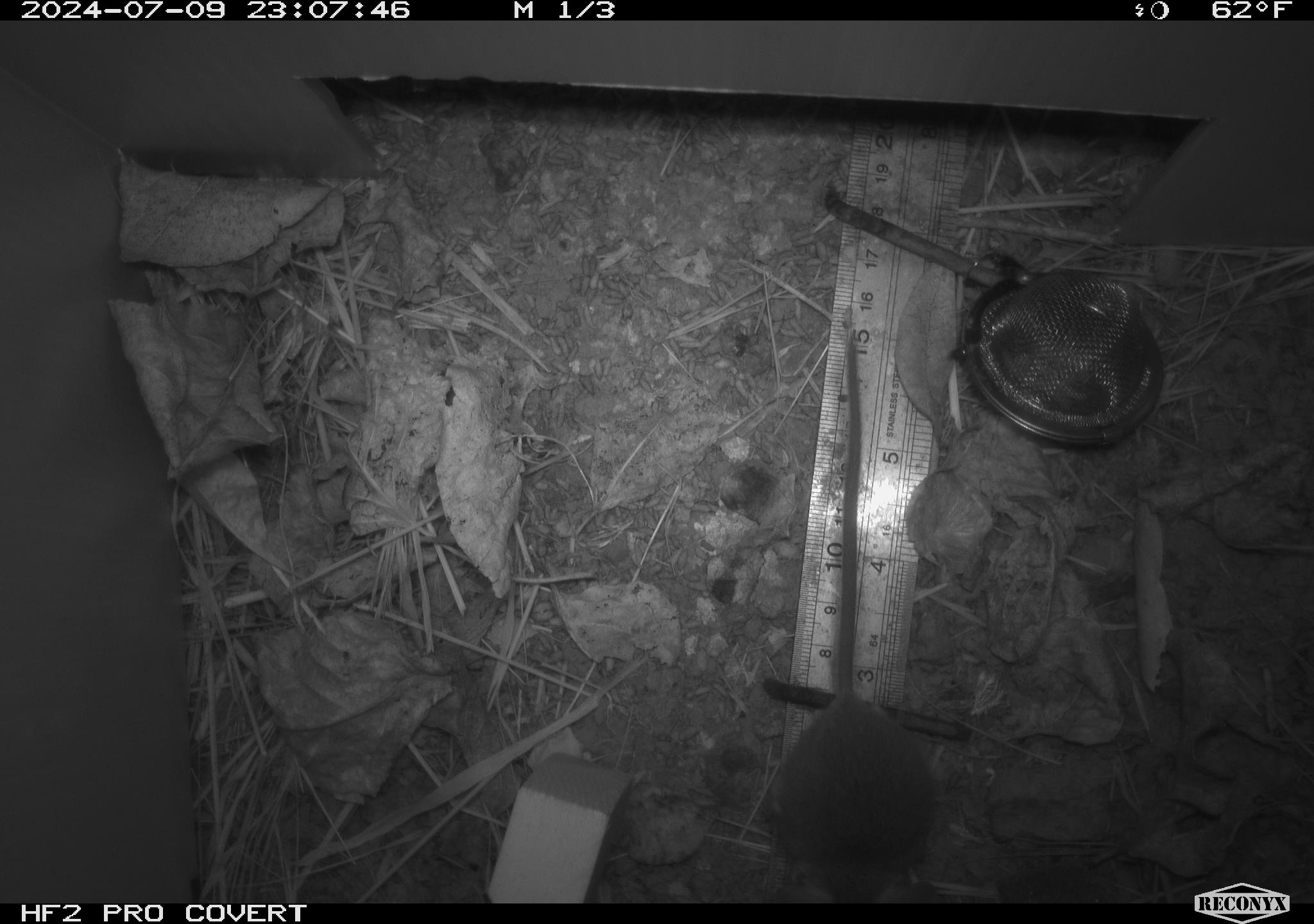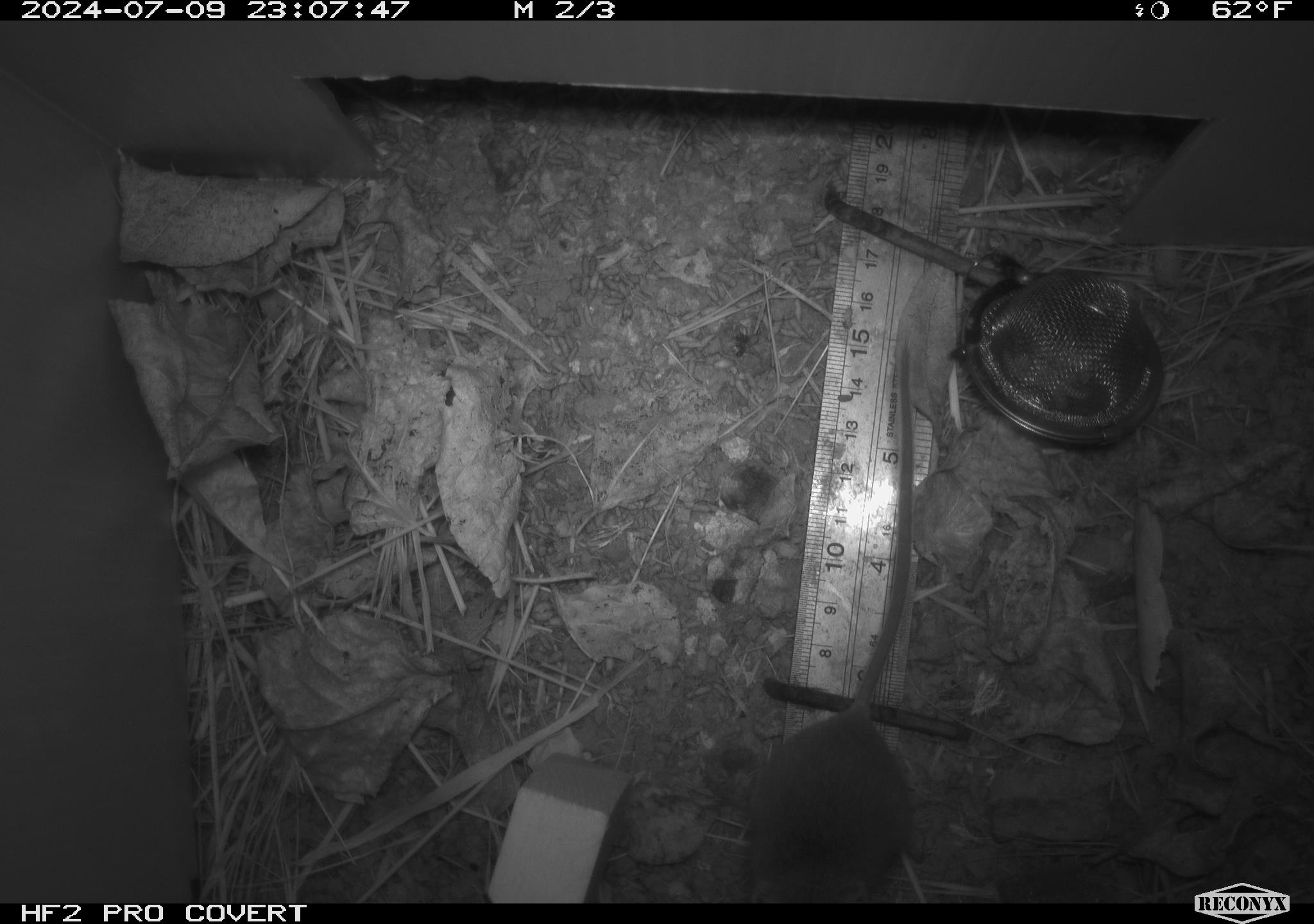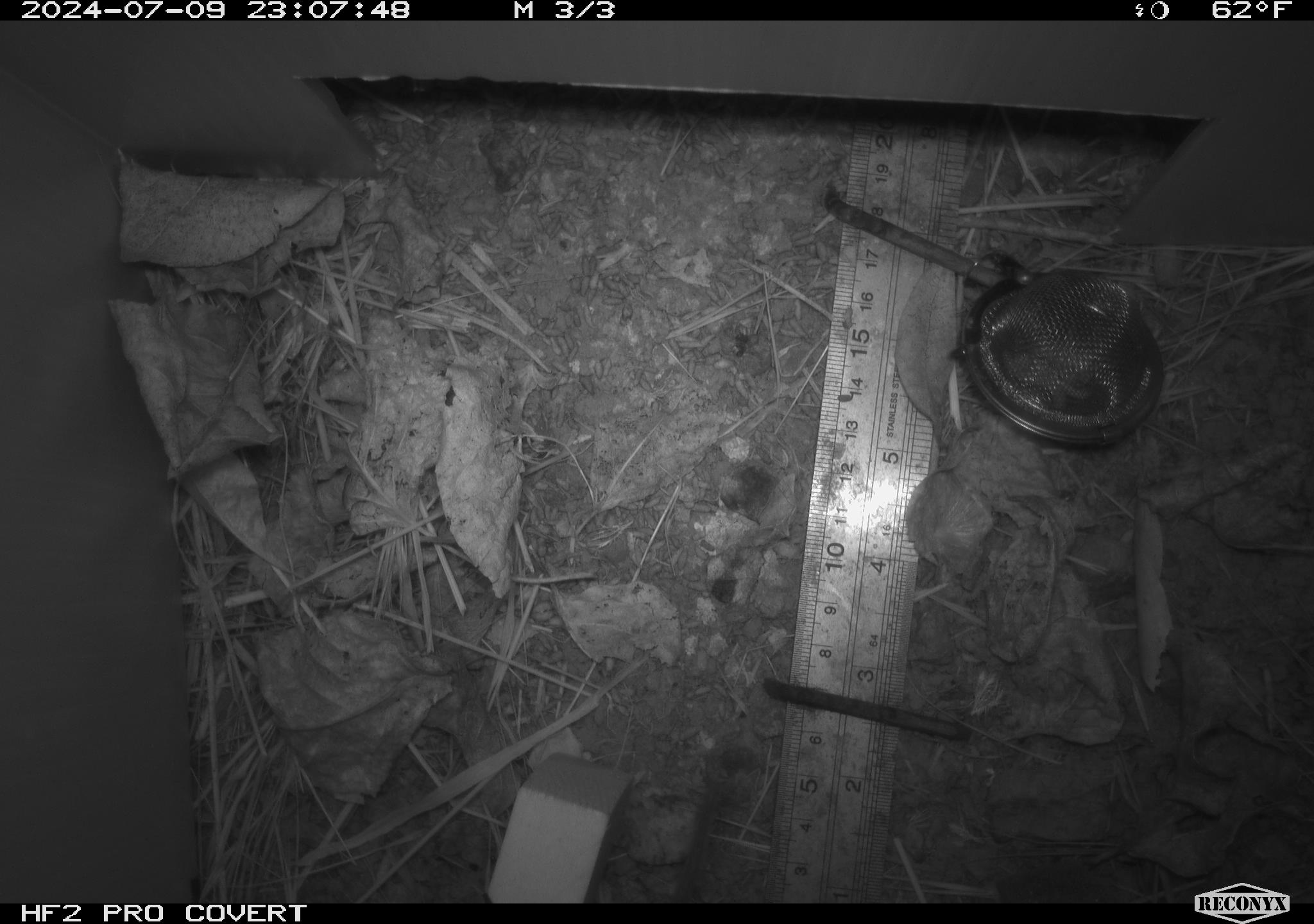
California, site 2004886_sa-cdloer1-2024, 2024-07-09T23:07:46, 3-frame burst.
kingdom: Animalia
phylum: Chordata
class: Mammalia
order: Rodentia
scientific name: Rodentia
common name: mouse species